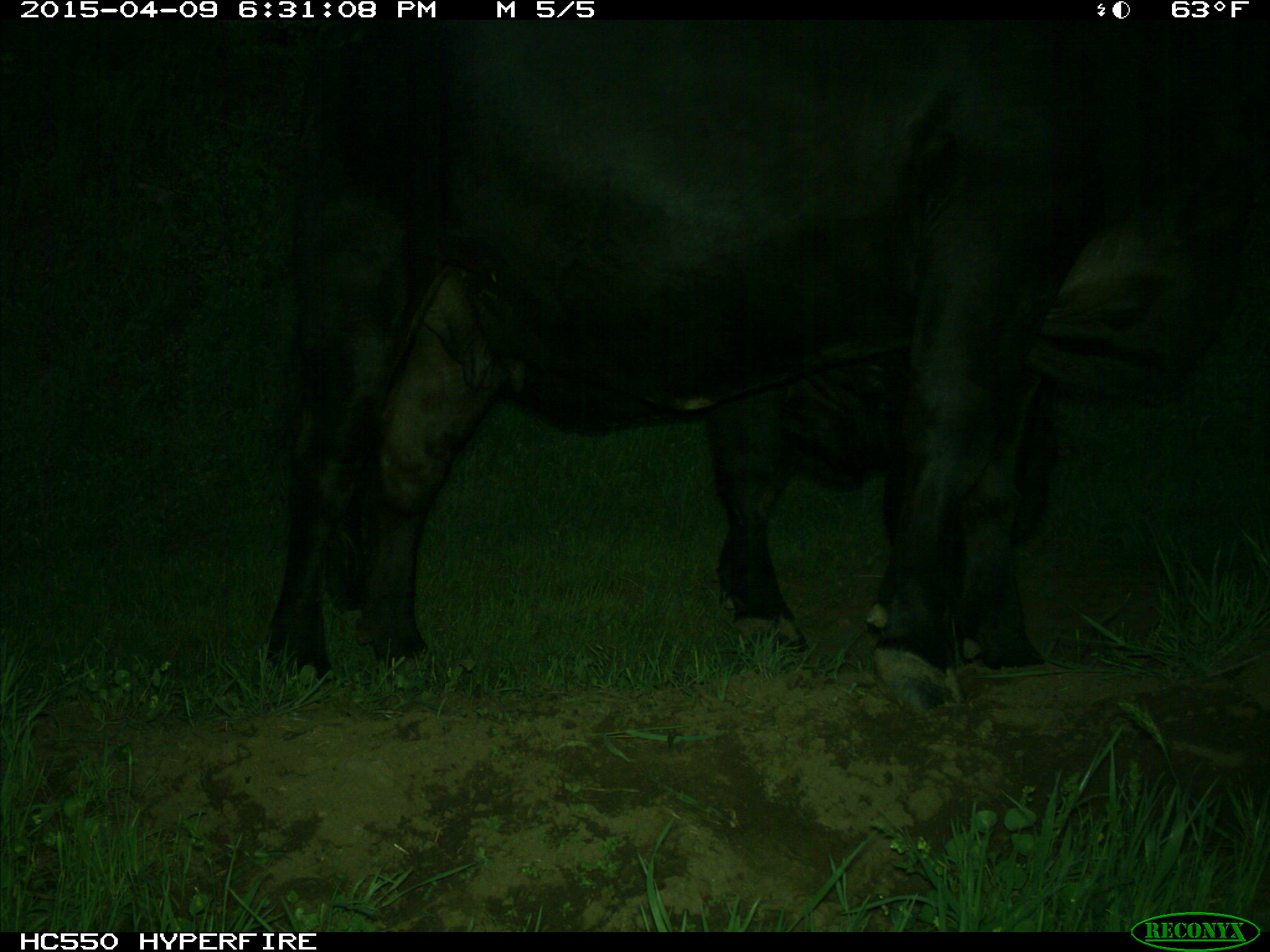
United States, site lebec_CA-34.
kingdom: Animalia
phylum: Chordata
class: Mammalia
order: Artiodactyla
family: Bovidae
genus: Bos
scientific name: Bos taurus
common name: domestic cow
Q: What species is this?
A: Bos taurus (domestic cow).